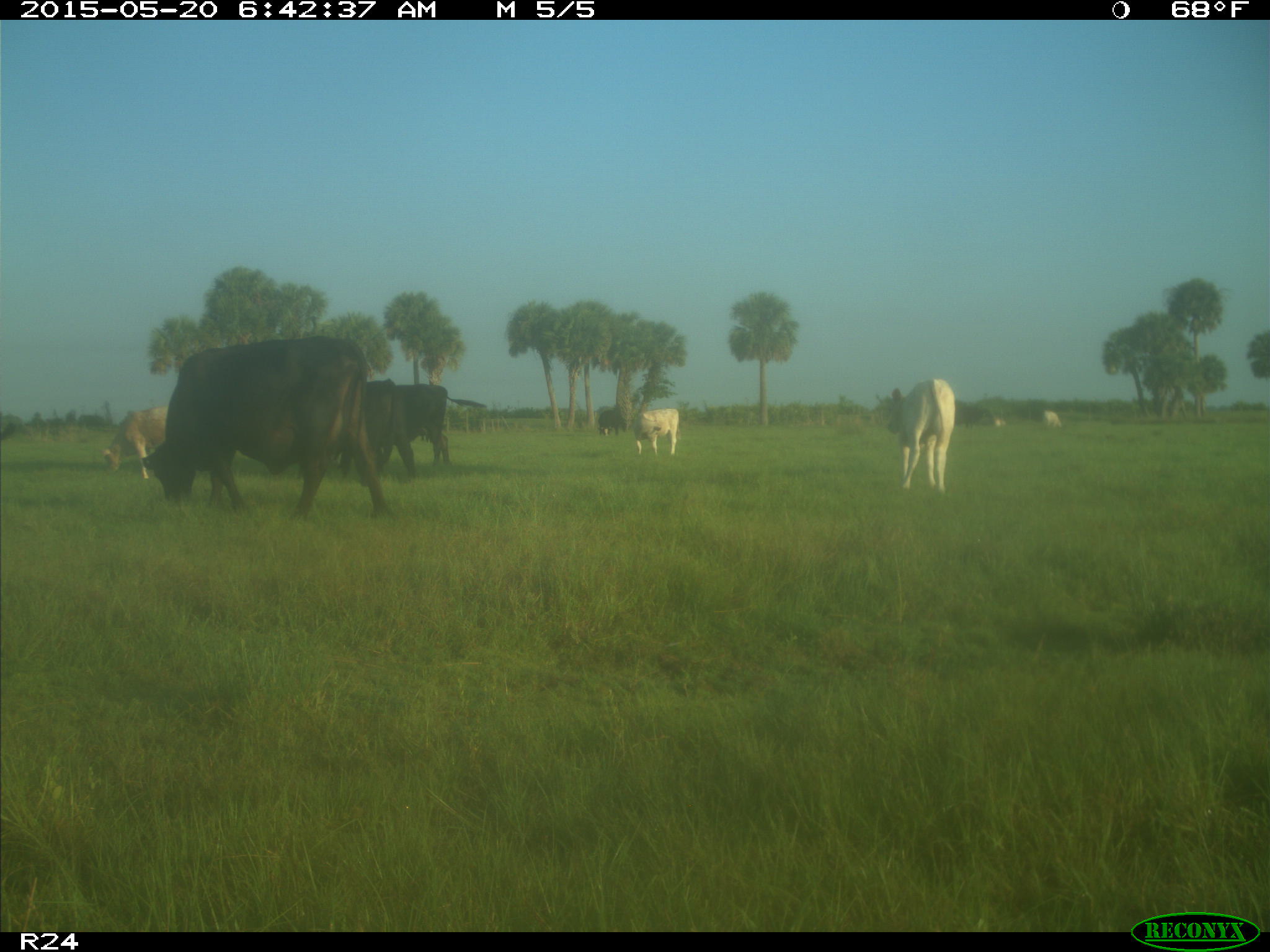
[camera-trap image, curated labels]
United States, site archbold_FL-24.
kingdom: Animalia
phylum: Chordata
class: Mammalia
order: Artiodactyla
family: Bovidae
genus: Bos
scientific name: Bos taurus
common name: domestic cow